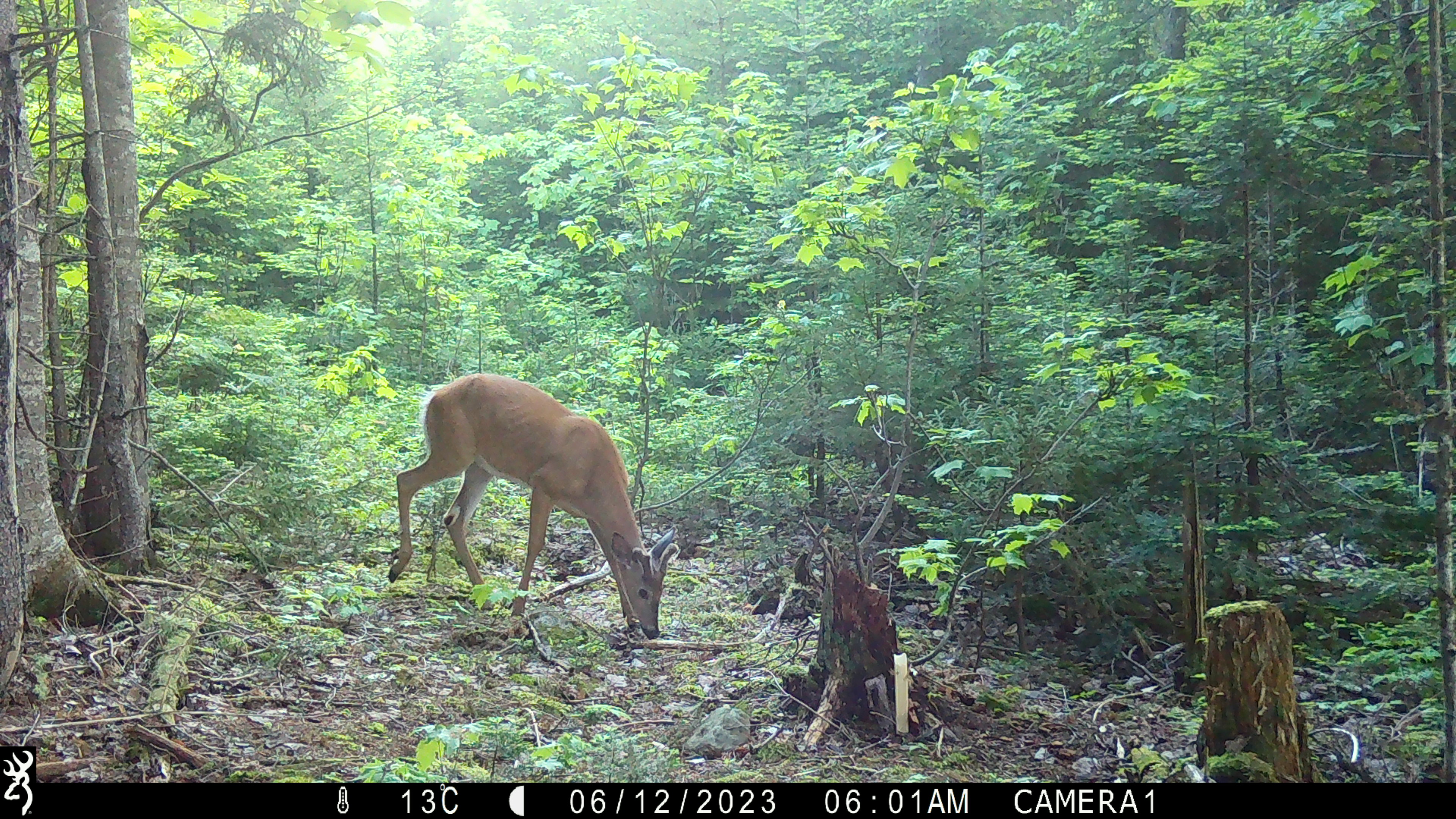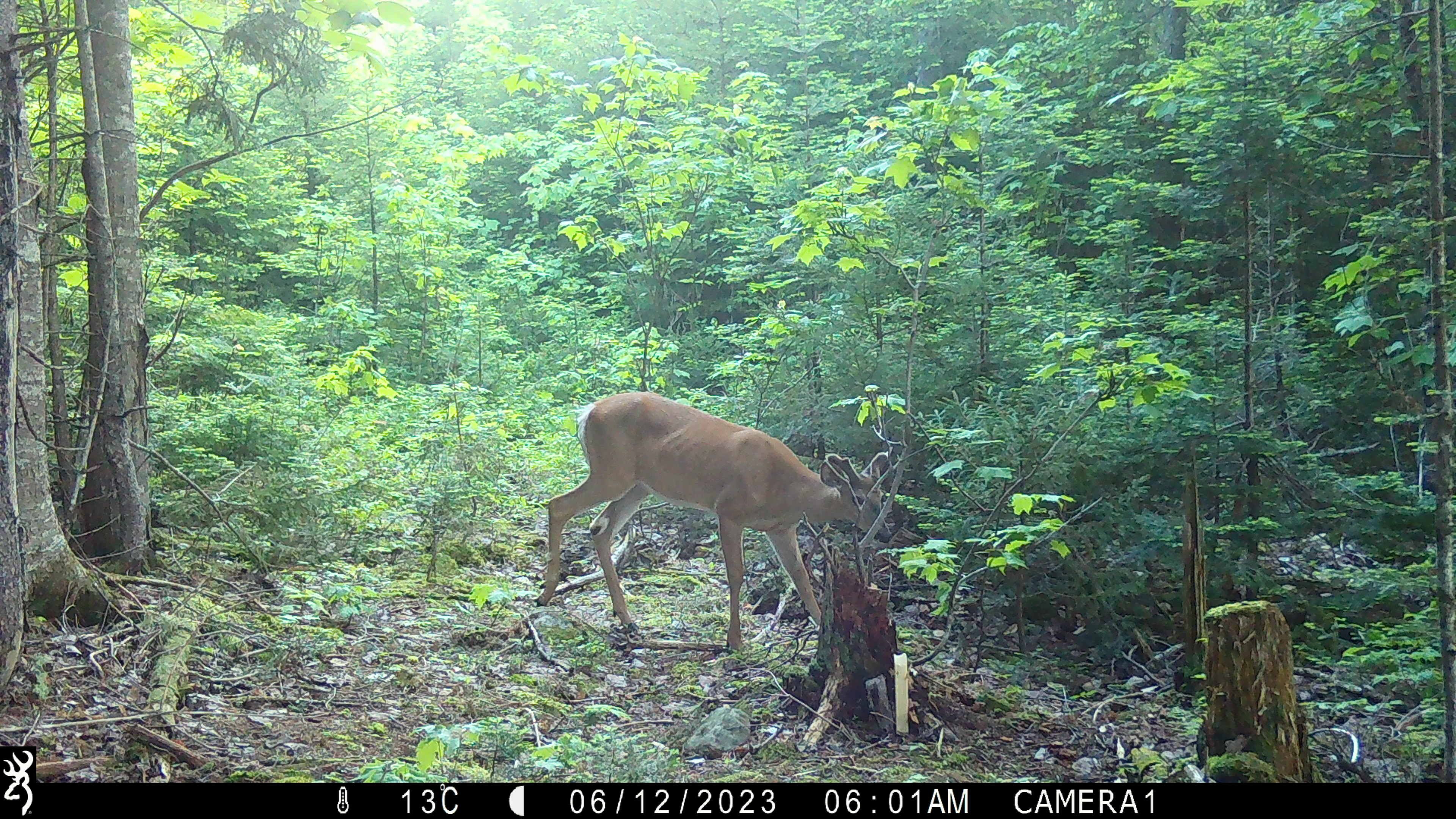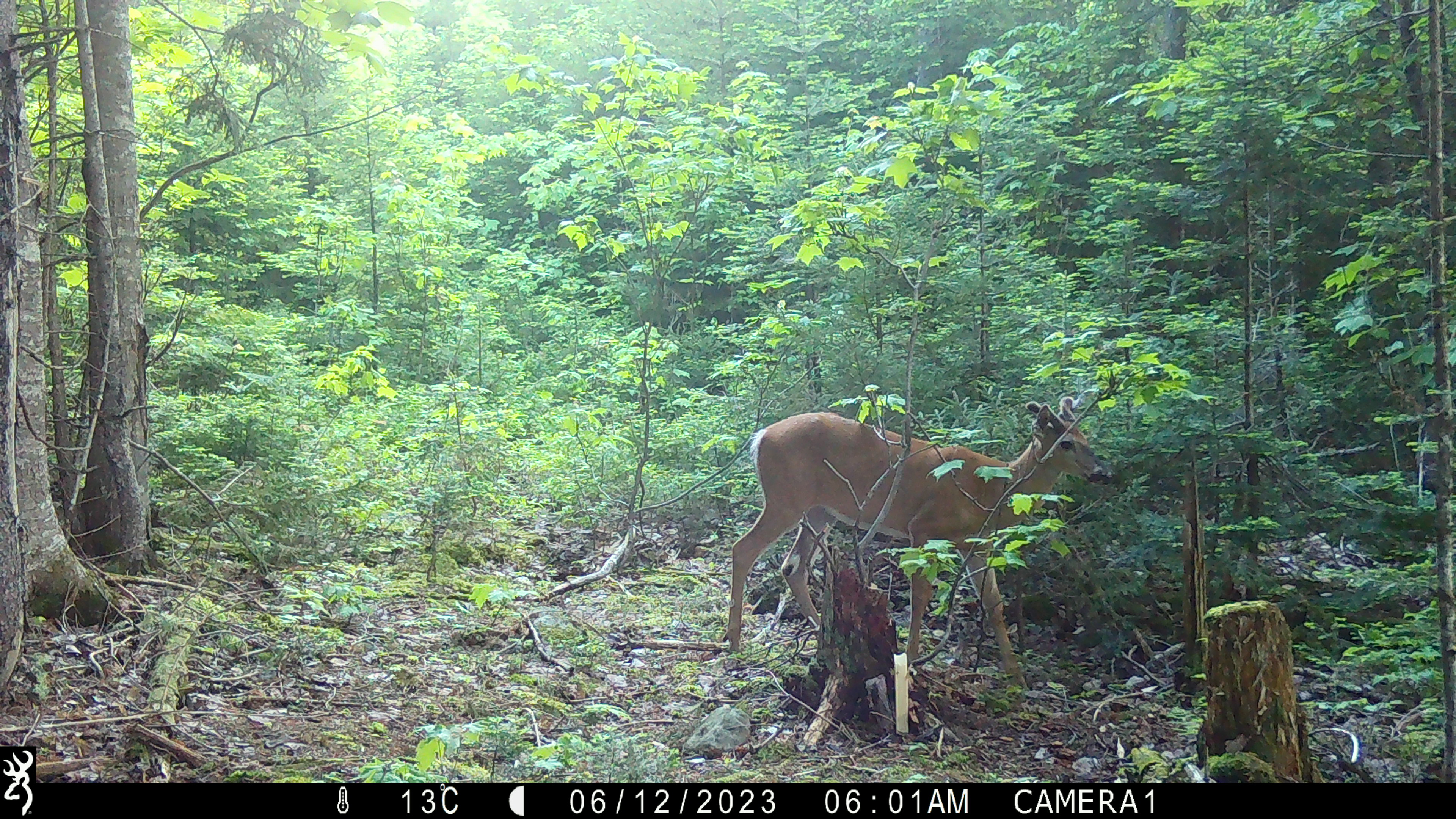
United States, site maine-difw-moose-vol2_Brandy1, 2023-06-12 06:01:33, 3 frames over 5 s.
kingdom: Animalia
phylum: Chordata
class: Mammalia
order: Artiodactyla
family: Cervidae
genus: Odocoileus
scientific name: Odocoileus virginianus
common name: white-tailed deer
White-tailed deer (Odocoileus virginianus).